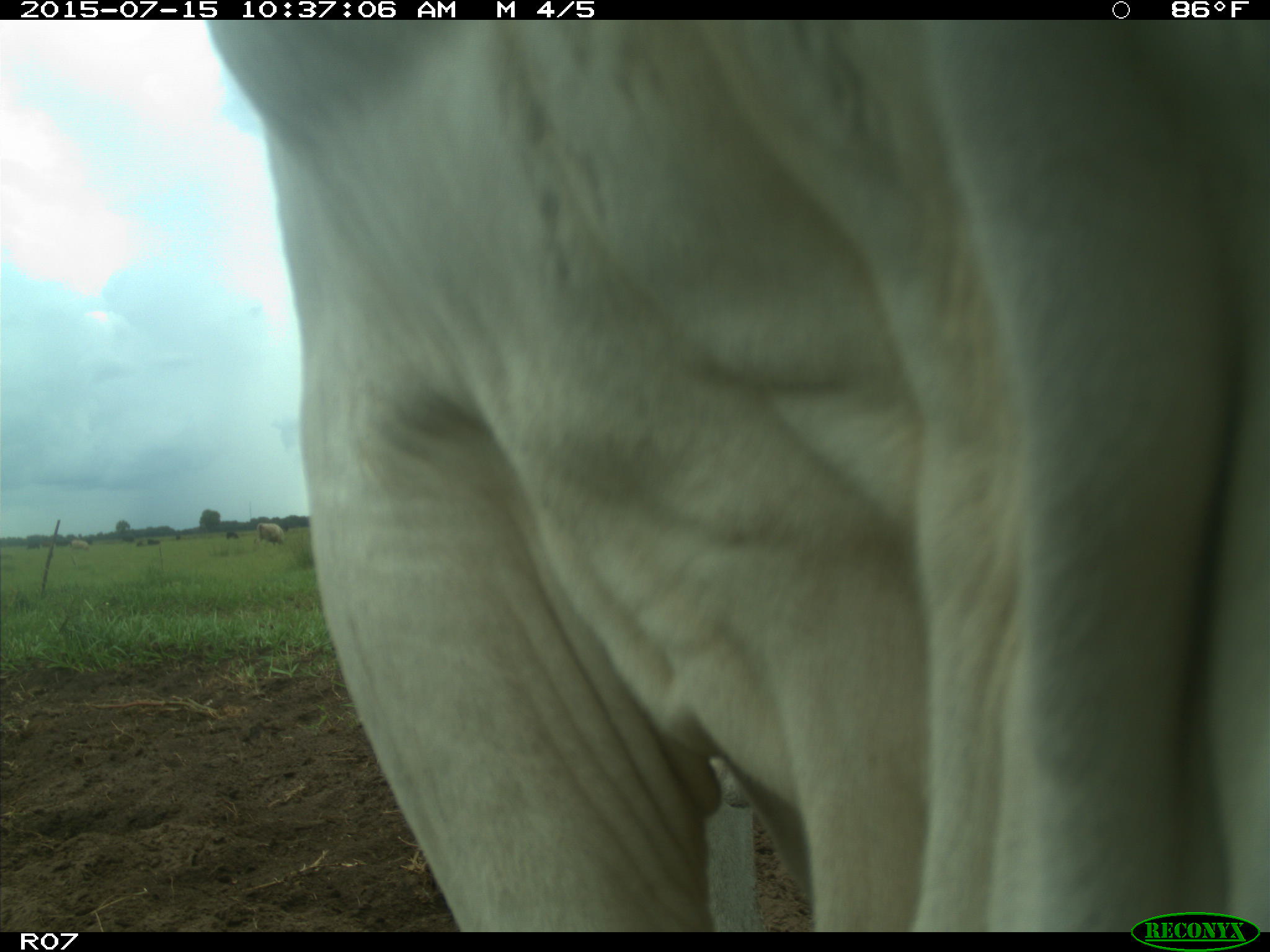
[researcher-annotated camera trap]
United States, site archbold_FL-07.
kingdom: Animalia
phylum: Chordata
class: Mammalia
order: Artiodactyla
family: Bovidae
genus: Bos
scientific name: Bos taurus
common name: domestic cow